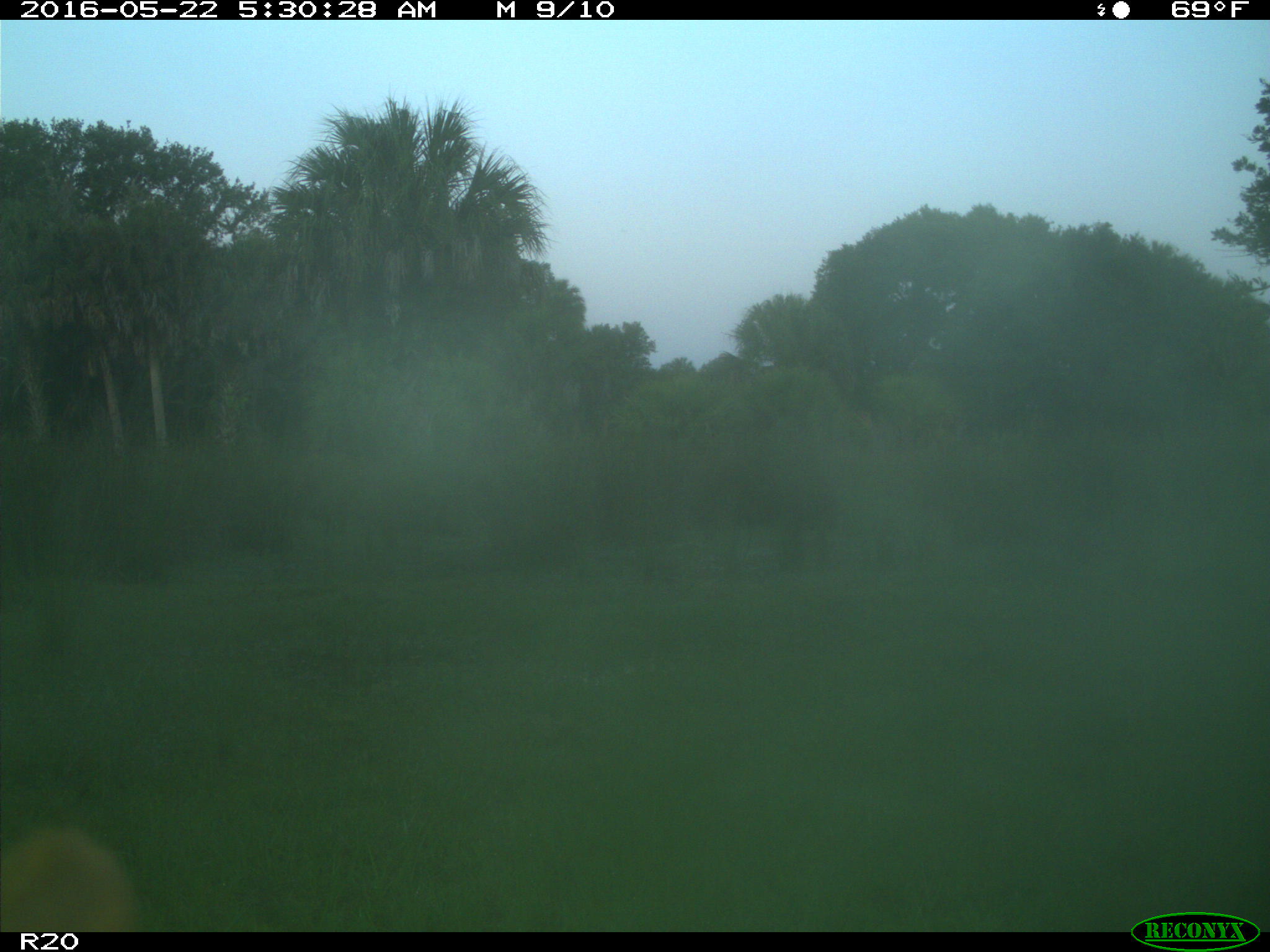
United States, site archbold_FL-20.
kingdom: Animalia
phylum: Chordata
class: Mammalia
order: Artiodactyla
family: Bovidae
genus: Bos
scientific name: Bos taurus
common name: domestic cow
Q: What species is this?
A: Bos taurus (domestic cow).